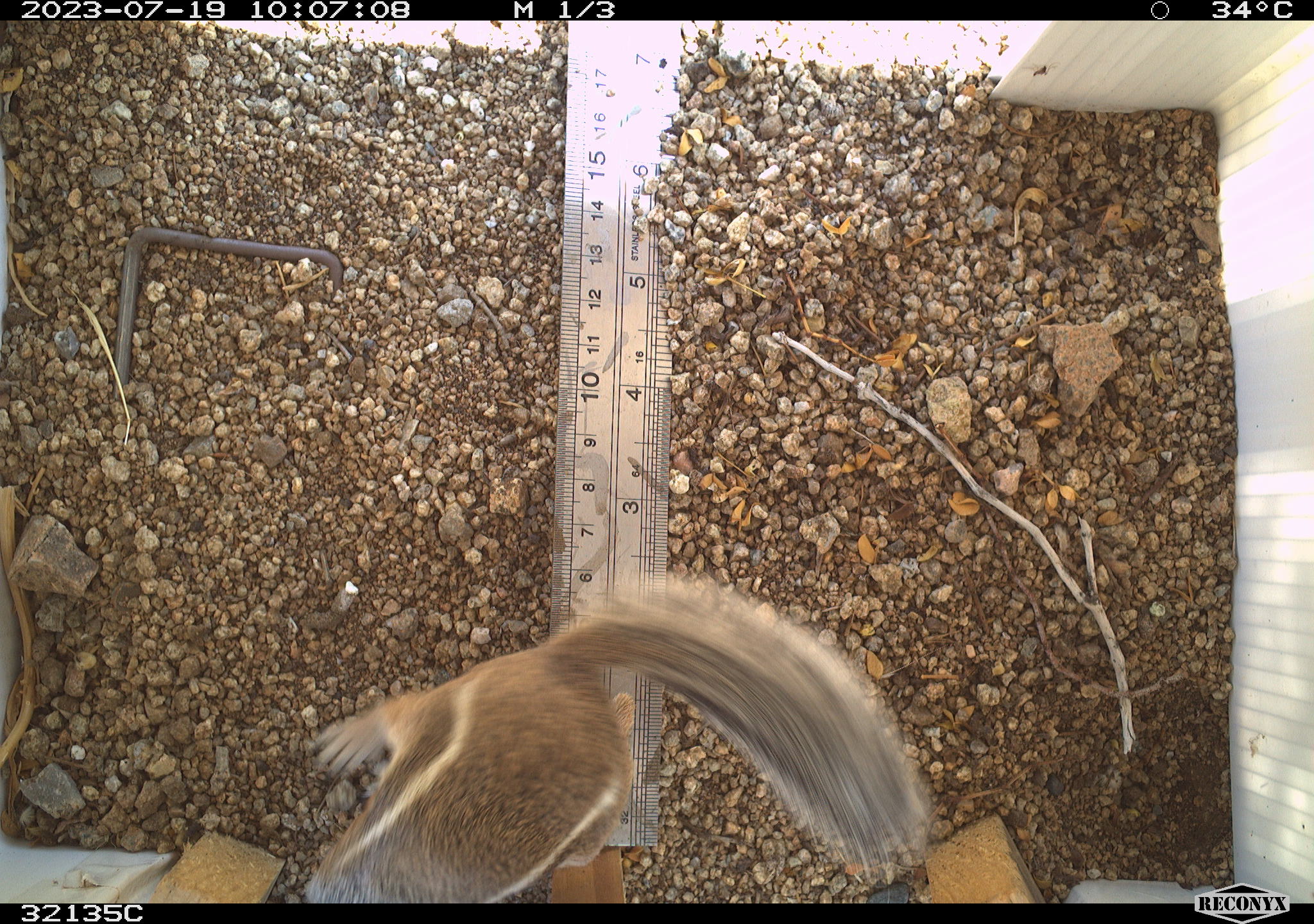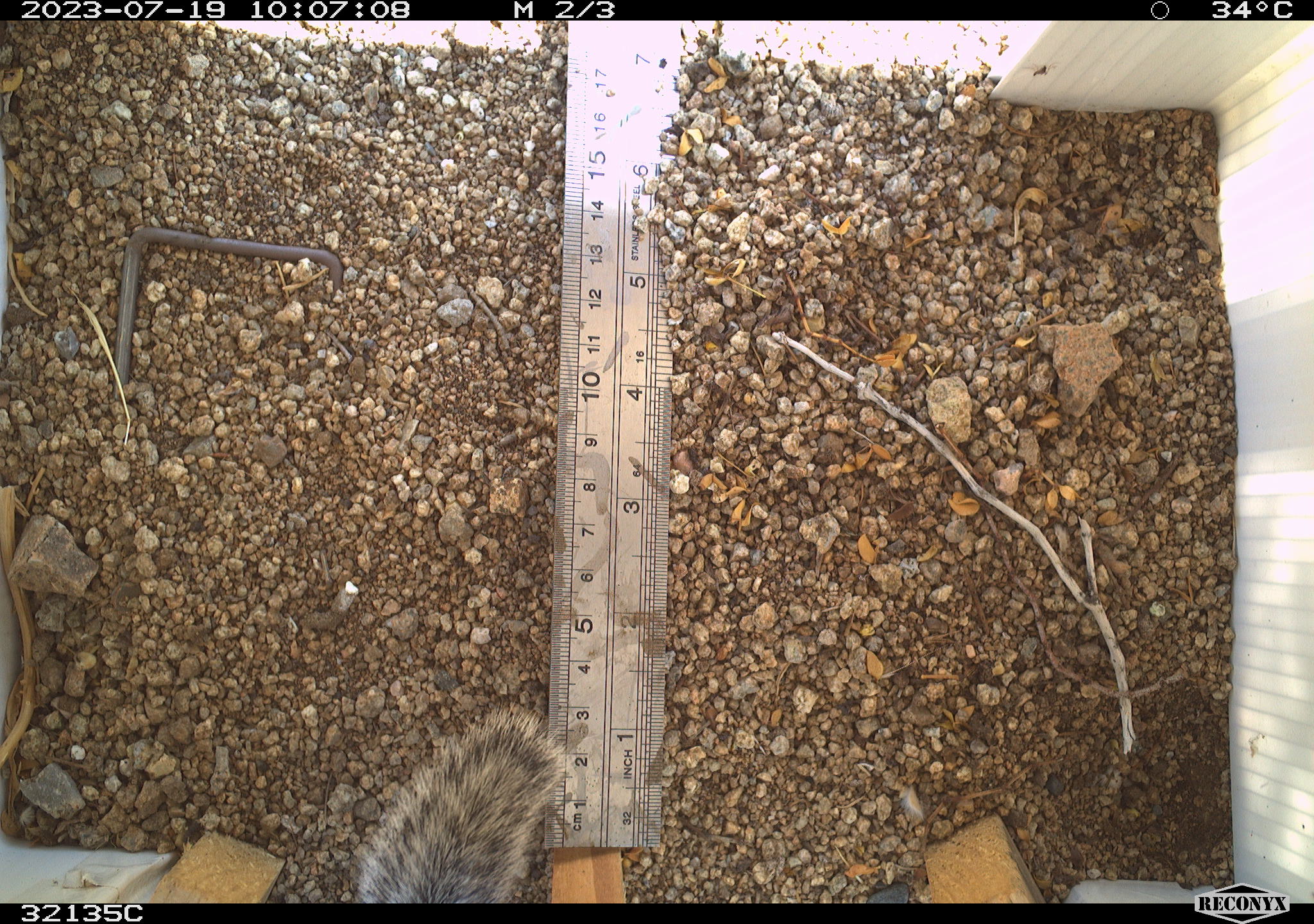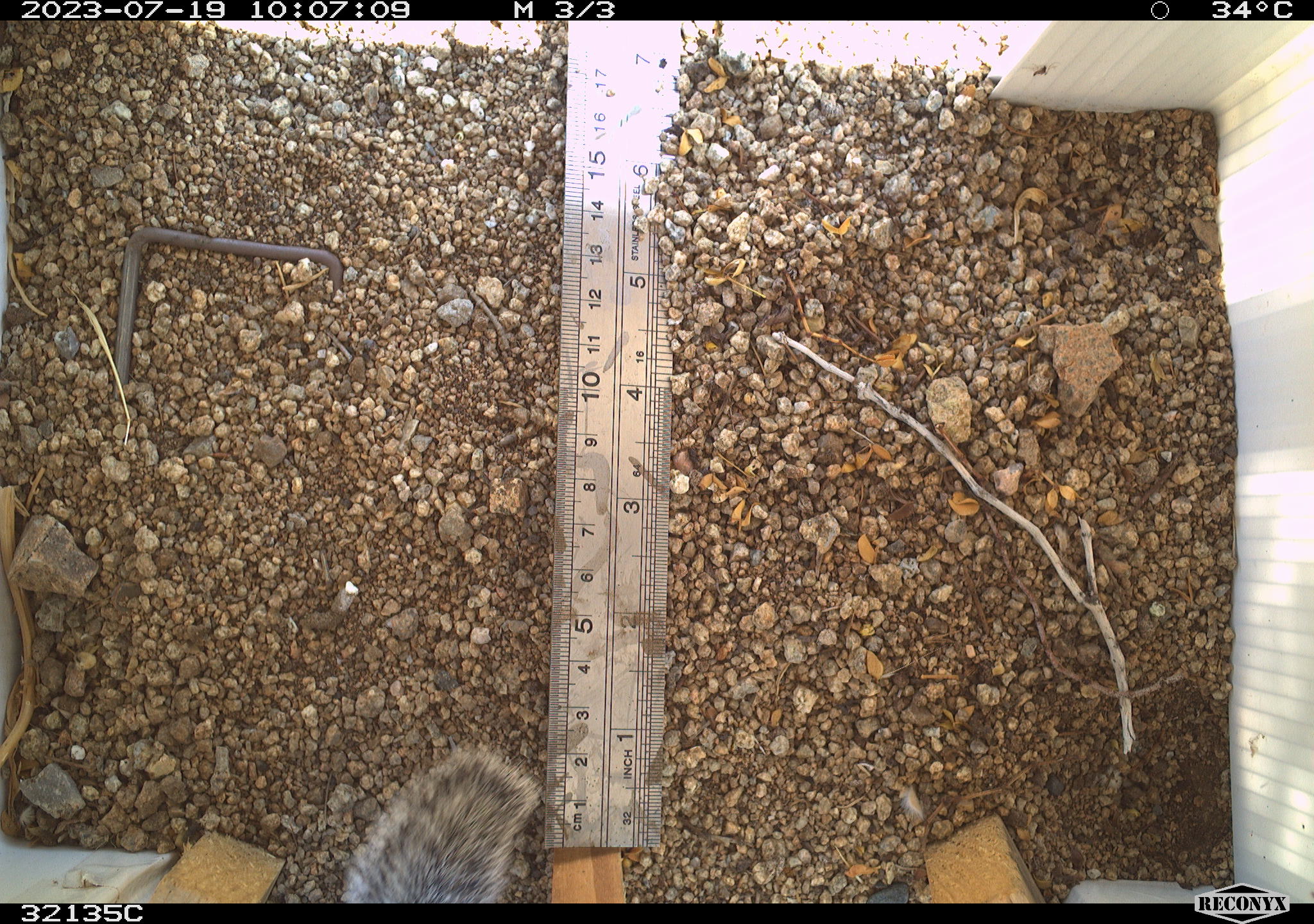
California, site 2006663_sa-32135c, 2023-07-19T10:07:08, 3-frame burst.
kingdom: Animalia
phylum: Chordata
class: Mammalia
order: Rodentia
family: Sciuridae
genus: Ammospermophilus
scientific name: Ammospermophilus leucurus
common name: white-tailed antelope squirrel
White-tailed antelope squirrel (Ammospermophilus leucurus).